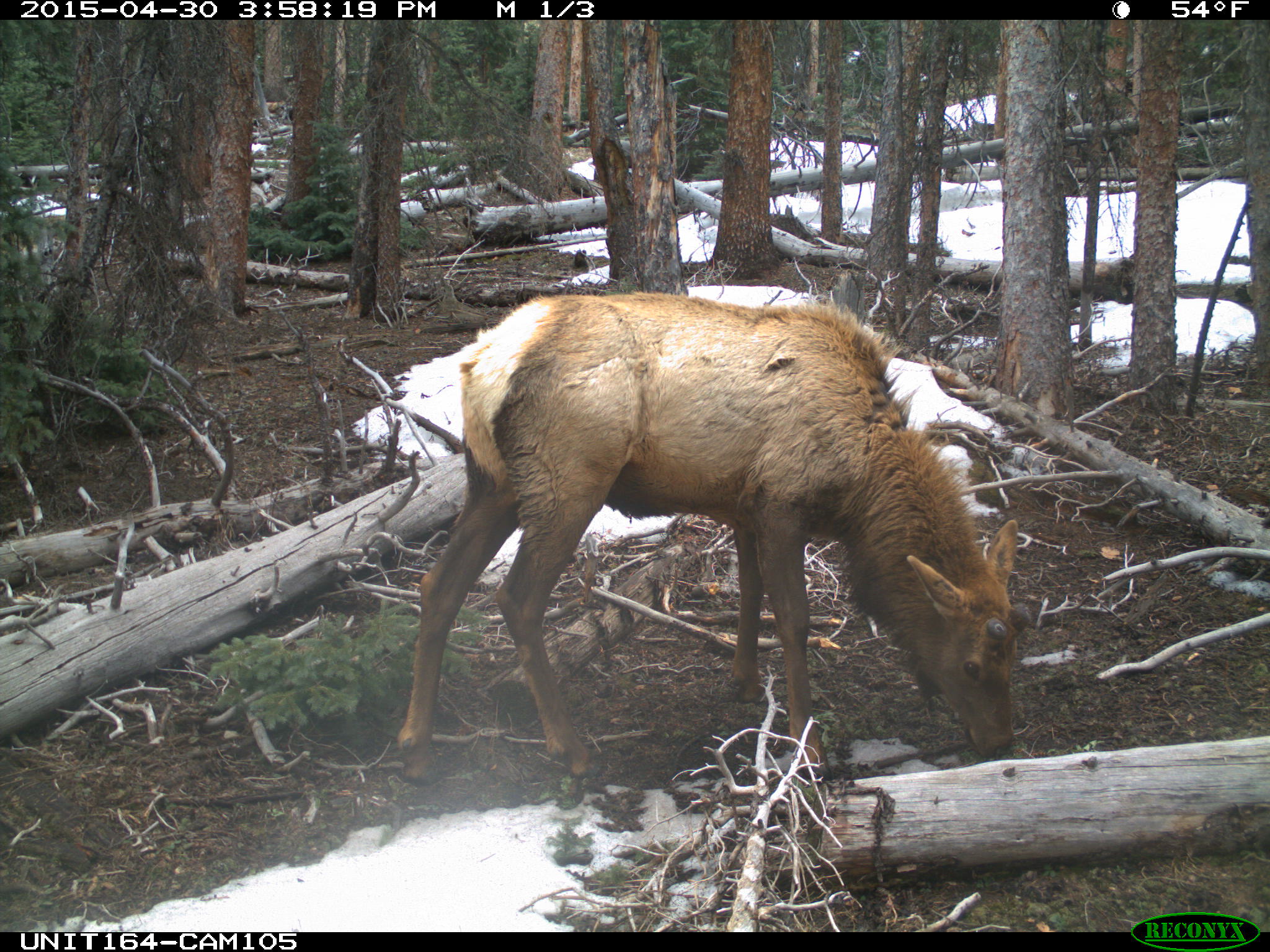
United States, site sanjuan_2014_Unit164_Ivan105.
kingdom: Animalia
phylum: Chordata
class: Mammalia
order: Artiodactyla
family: Cervidae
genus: Cervus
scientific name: Cervus elaphus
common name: red deer